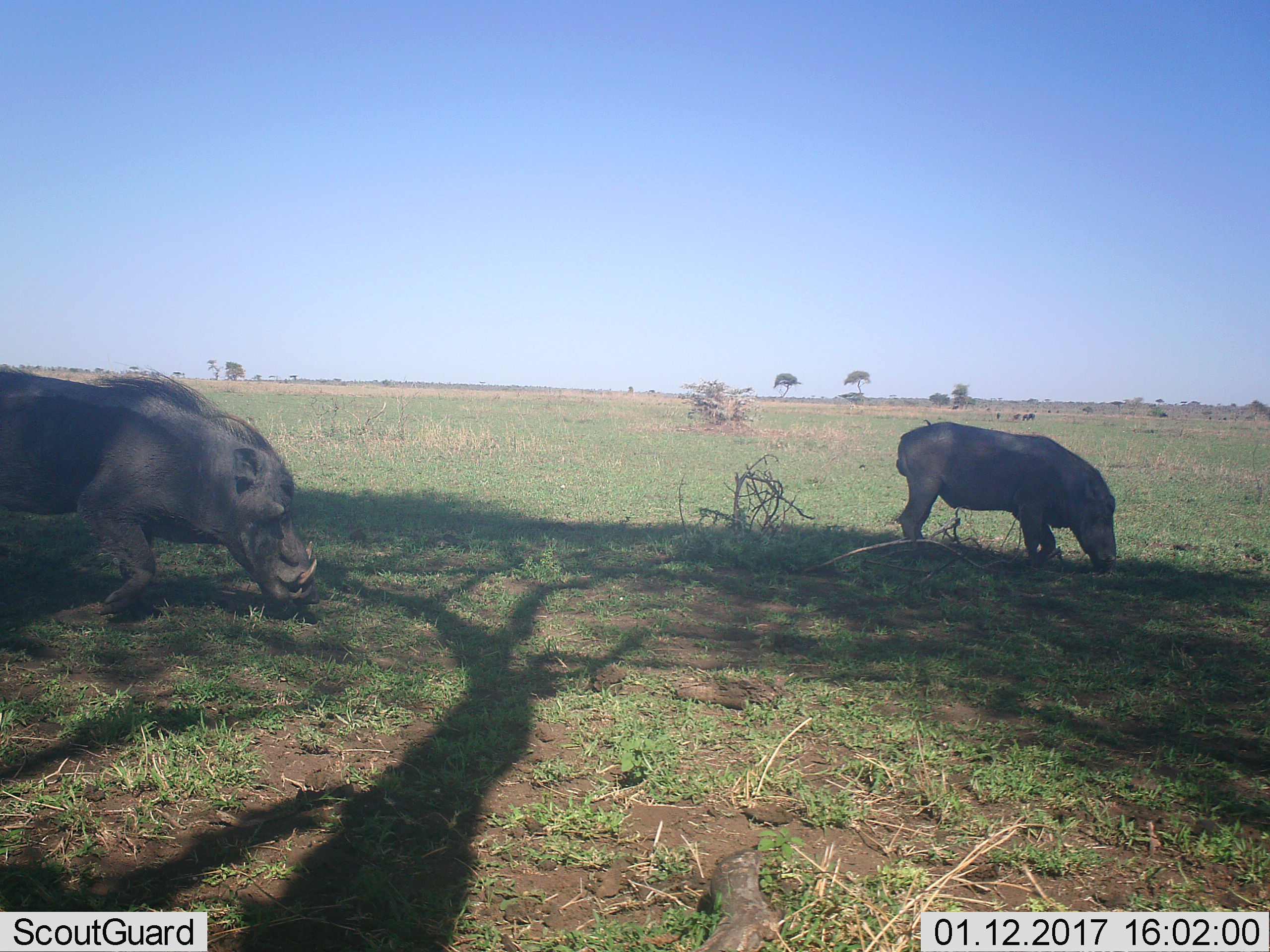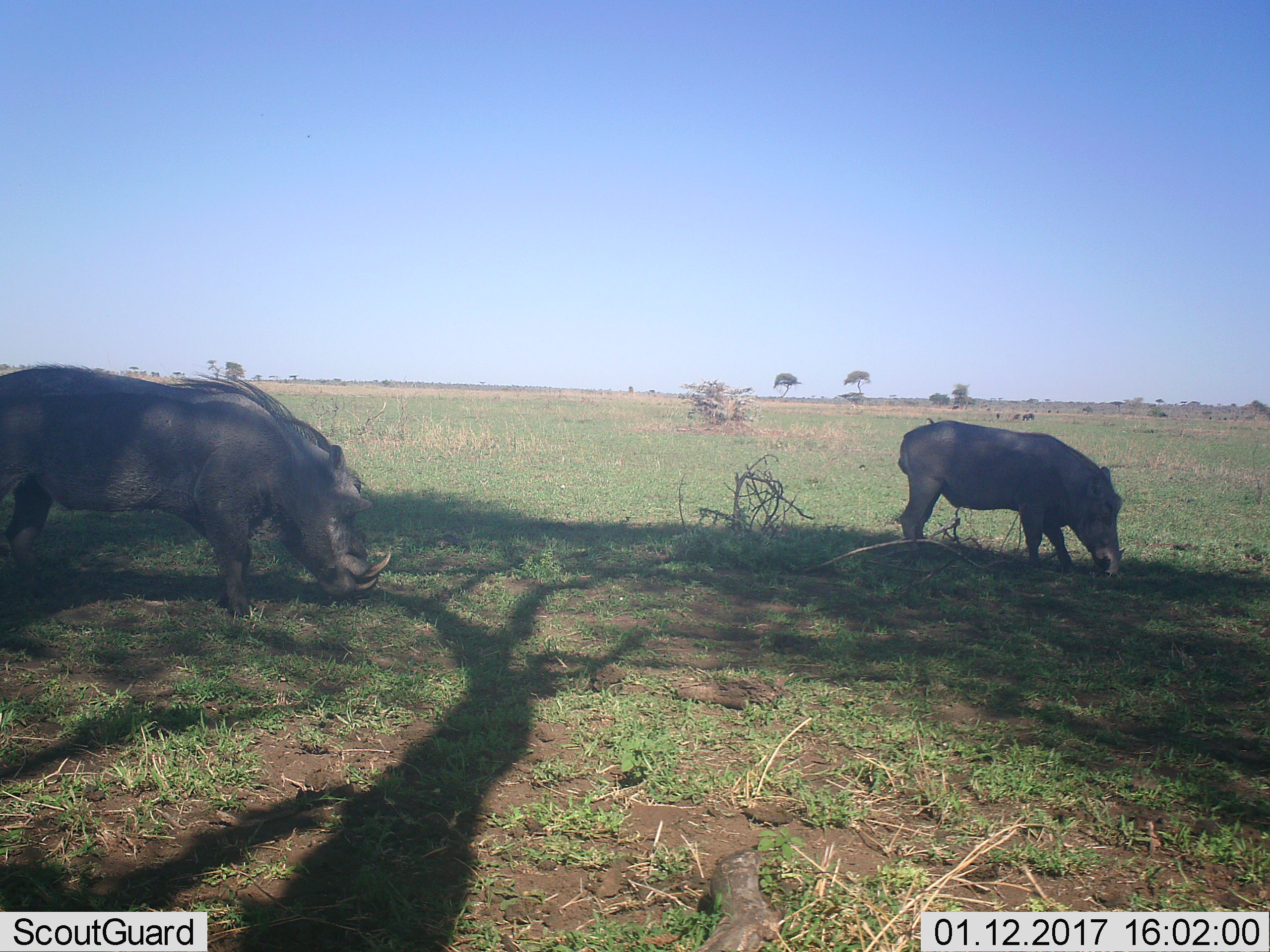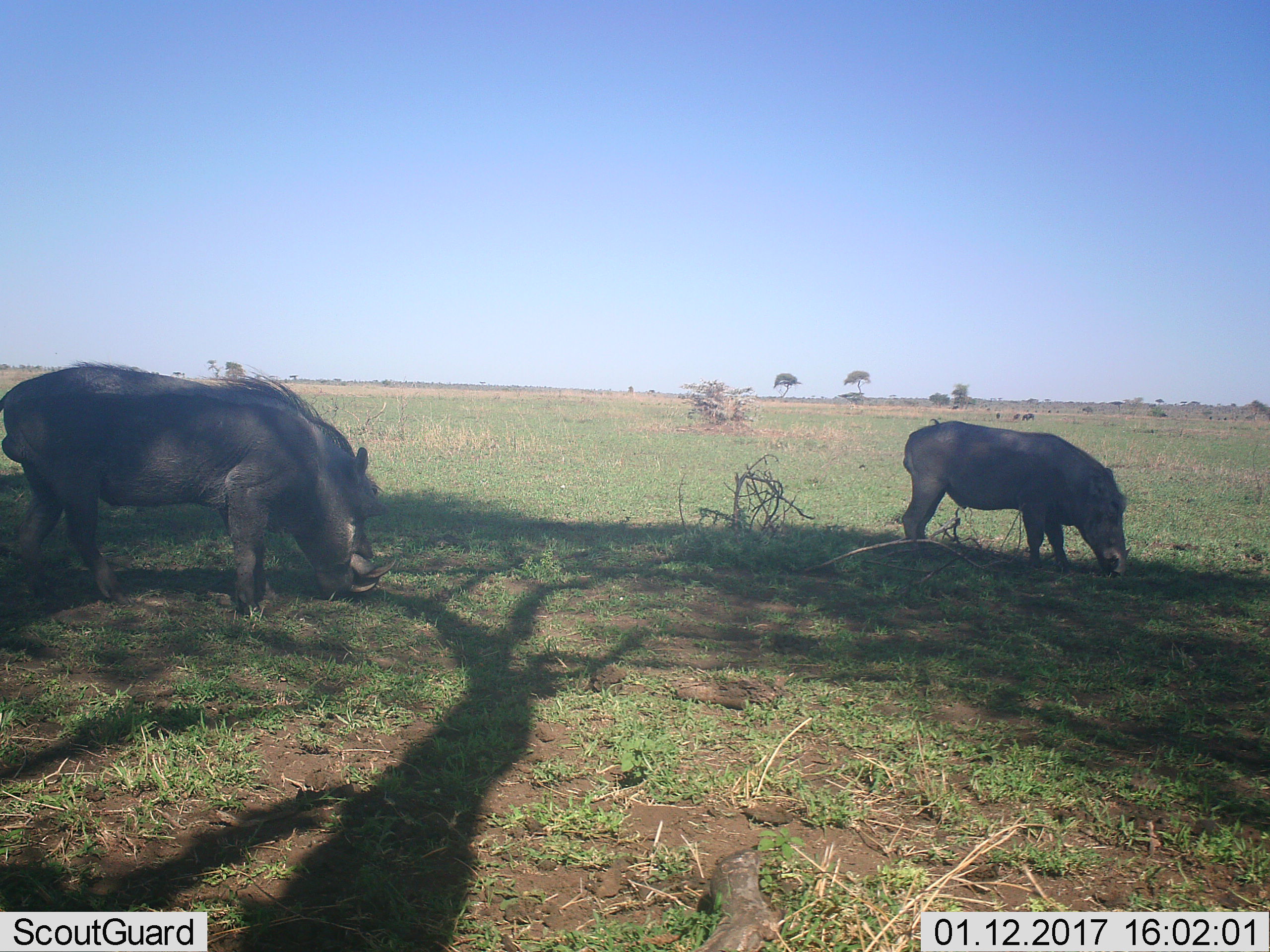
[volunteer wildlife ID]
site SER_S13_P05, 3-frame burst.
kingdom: Animalia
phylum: Chordata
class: Mammalia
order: Artiodactyla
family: Suidae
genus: Phacochoerus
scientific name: Phacochoerus africanus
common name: warthog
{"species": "warthog (Phacochoerus africanus)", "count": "2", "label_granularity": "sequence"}